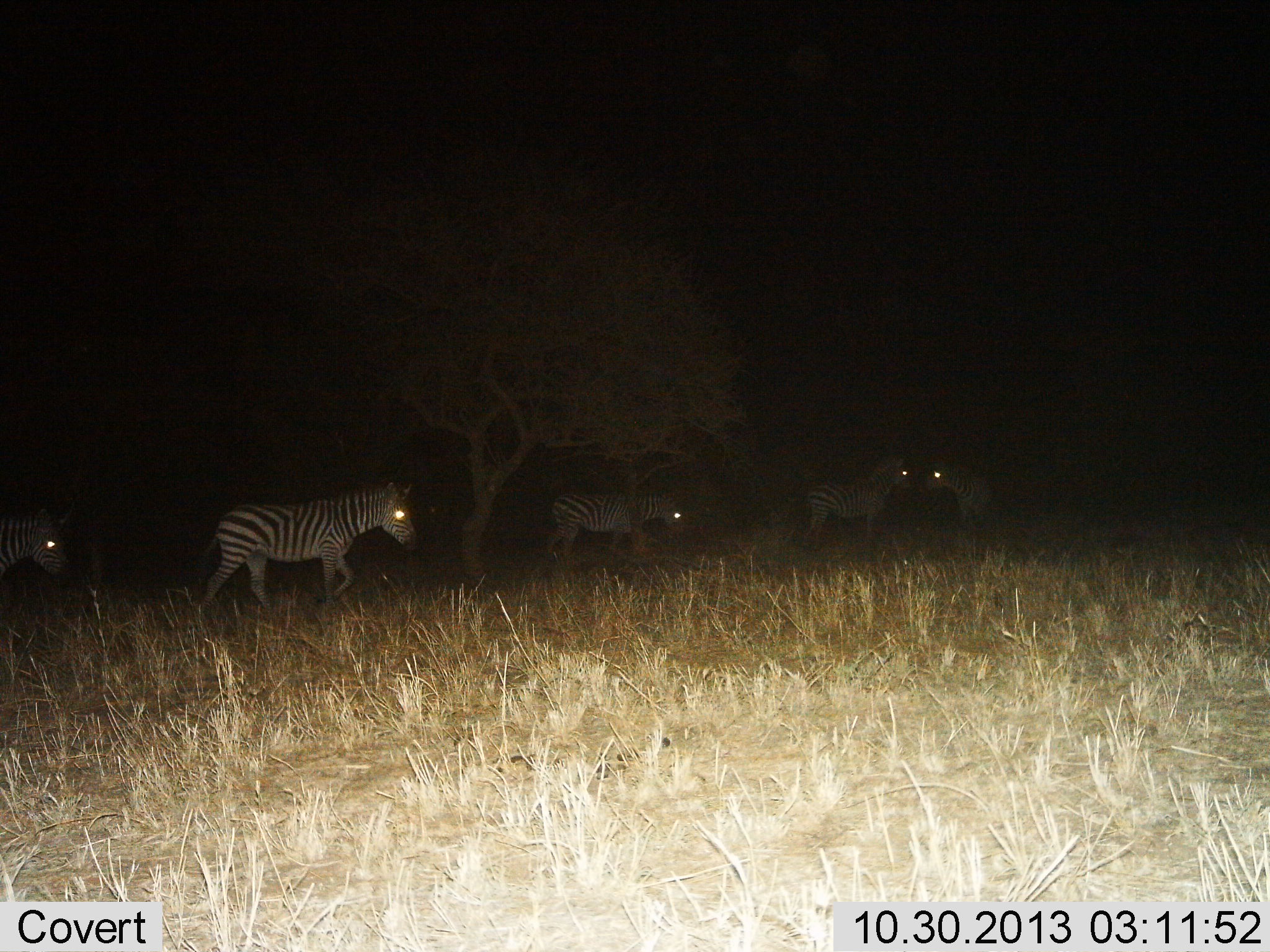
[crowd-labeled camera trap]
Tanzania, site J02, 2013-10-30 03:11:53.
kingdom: Animalia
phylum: Chordata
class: Mammalia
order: Perissodactyla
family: Equidae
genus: Equus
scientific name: Equus quagga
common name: plains zebra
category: zebra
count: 5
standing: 50%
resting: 0%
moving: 75%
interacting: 11%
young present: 0%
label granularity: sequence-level